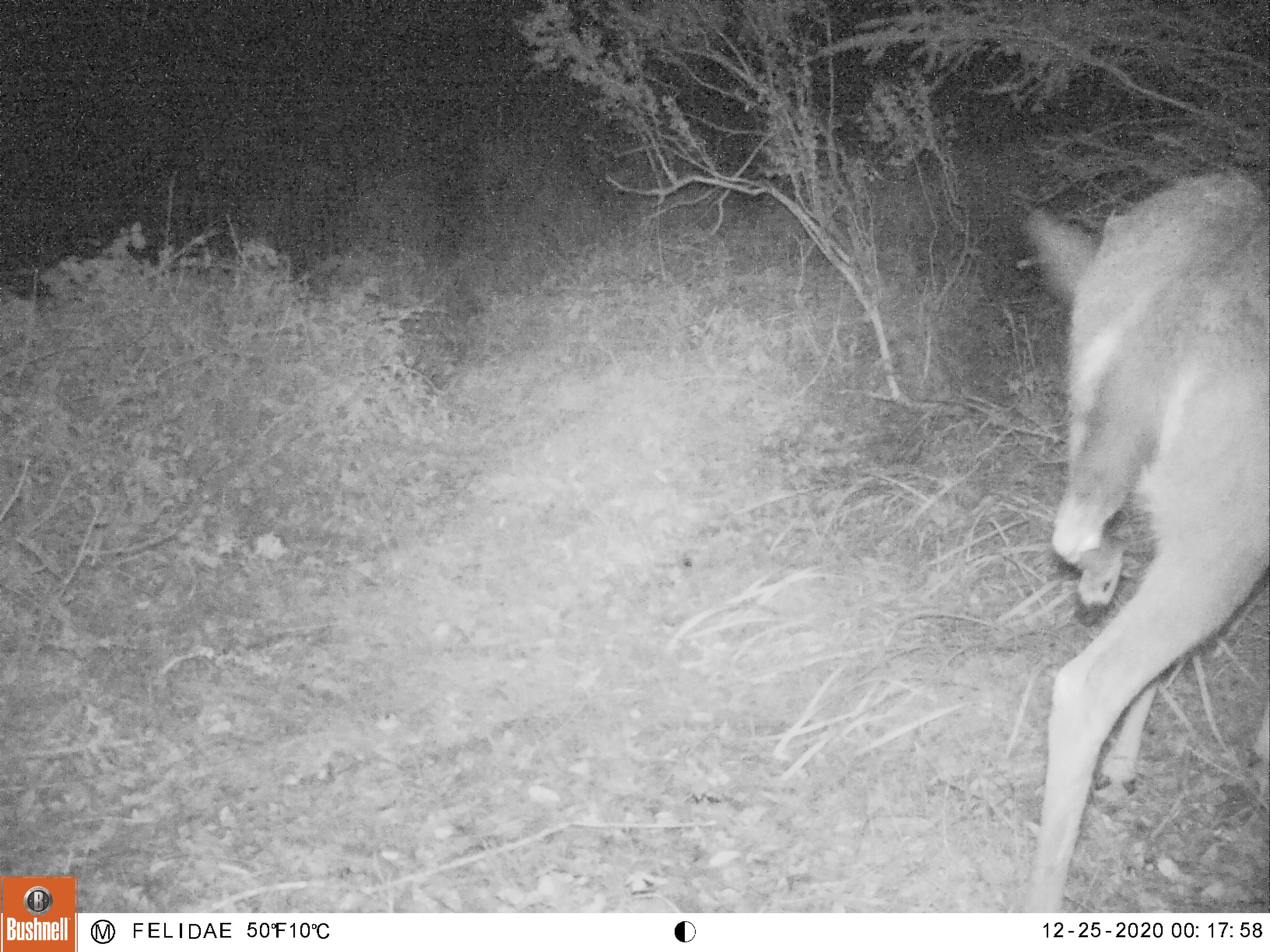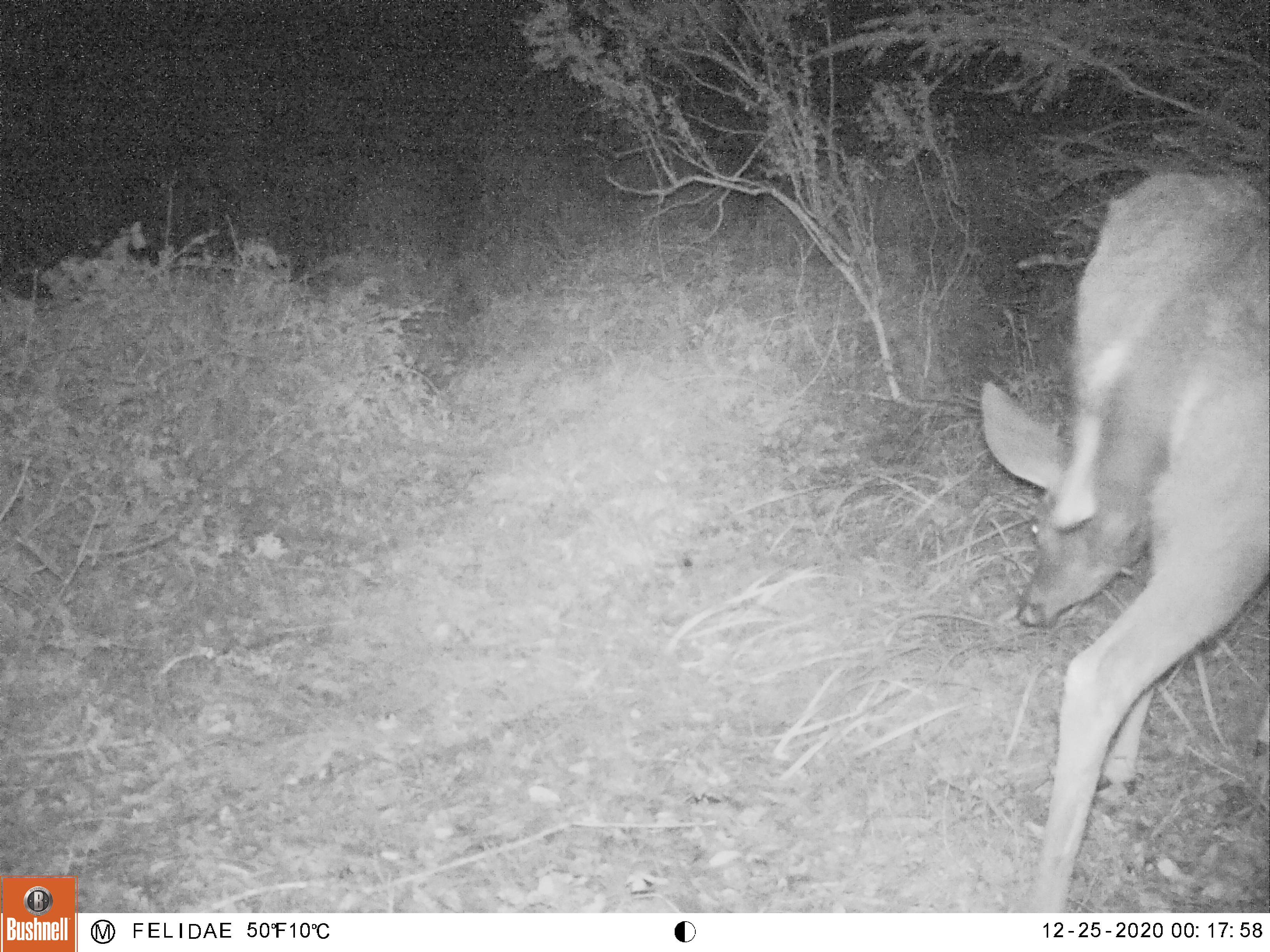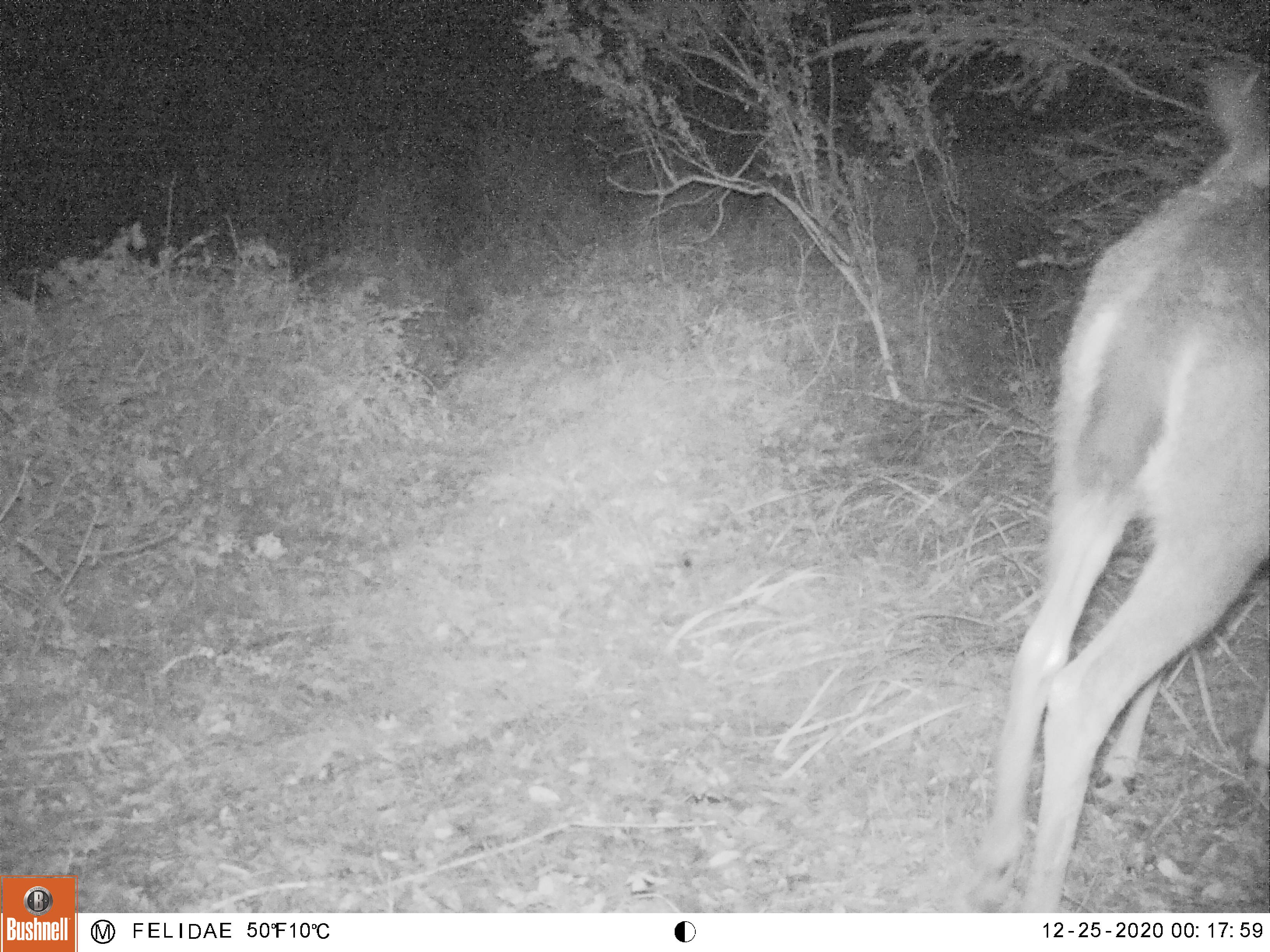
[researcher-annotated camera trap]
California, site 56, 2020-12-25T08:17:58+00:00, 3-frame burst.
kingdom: Animalia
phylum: Chordata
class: Mammalia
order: Artiodactyla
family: Cervidae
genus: Odocoileus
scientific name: Odocoileus hemionus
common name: mule deer